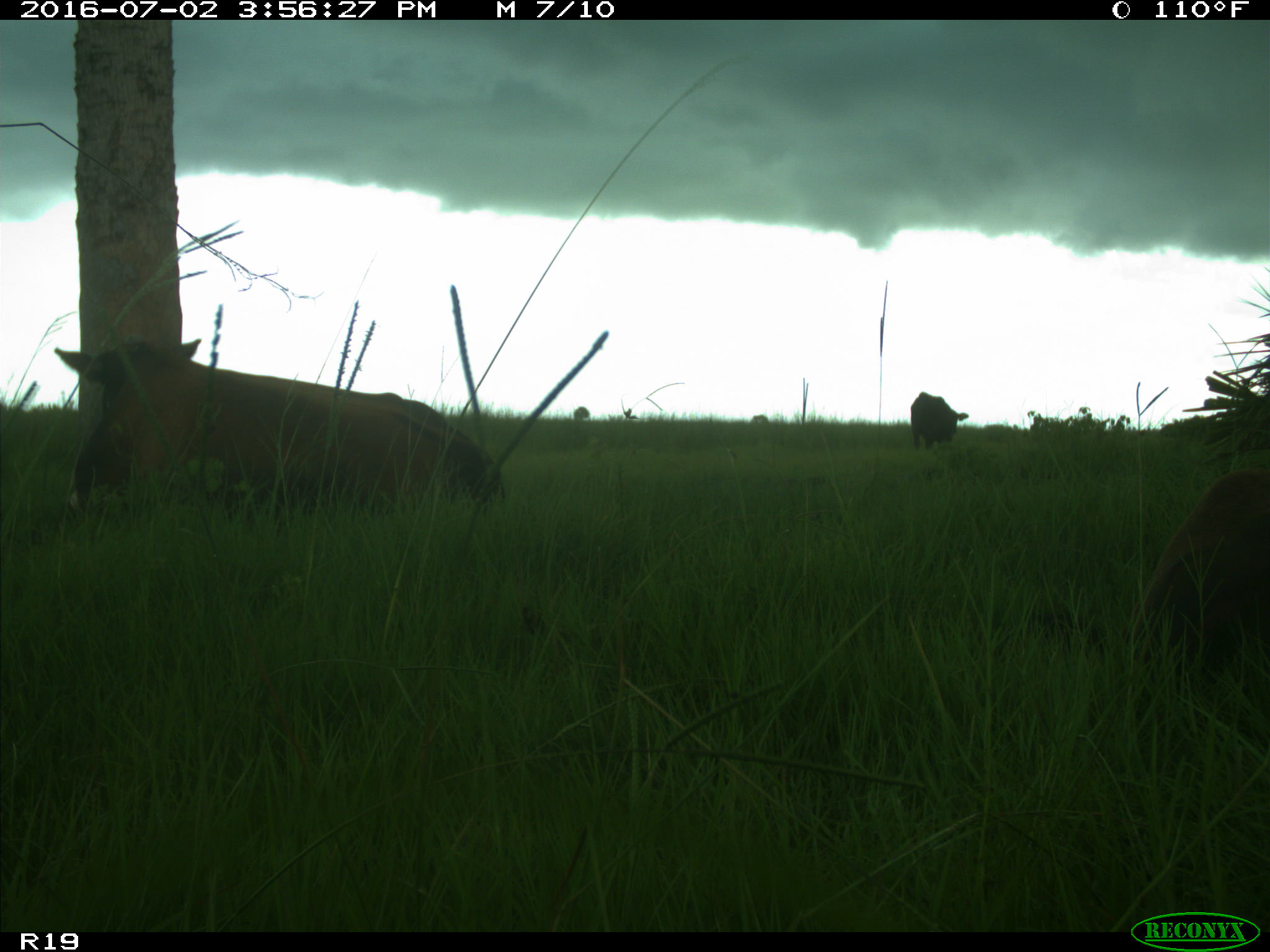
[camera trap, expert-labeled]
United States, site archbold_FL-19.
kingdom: Animalia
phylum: Chordata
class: Mammalia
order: Artiodactyla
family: Bovidae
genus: Bos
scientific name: Bos taurus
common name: domestic cow